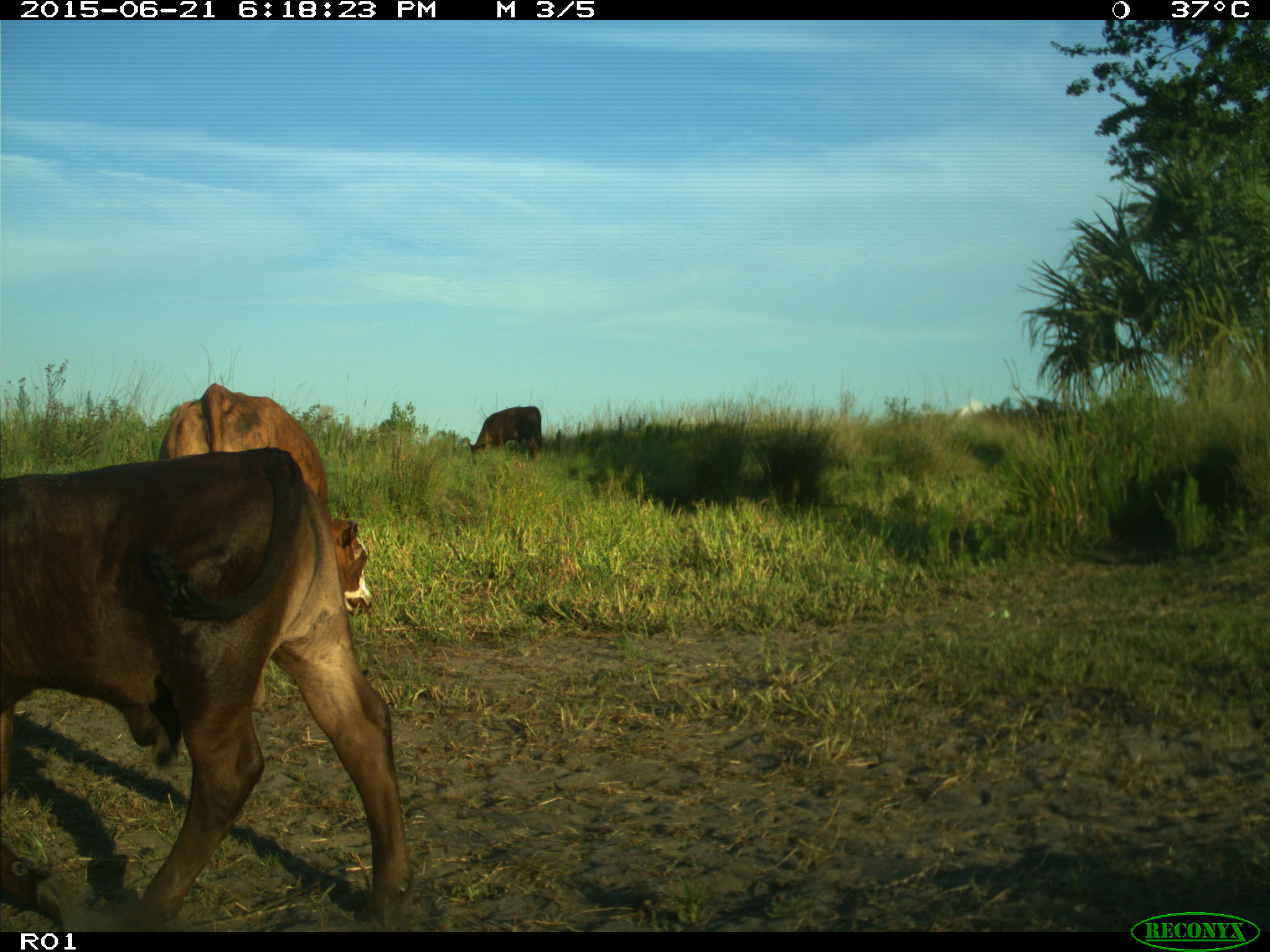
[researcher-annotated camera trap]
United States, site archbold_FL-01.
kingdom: Animalia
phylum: Chordata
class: Mammalia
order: Artiodactyla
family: Bovidae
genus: Bos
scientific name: Bos taurus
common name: domestic cow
Bos taurus (domestic cow).